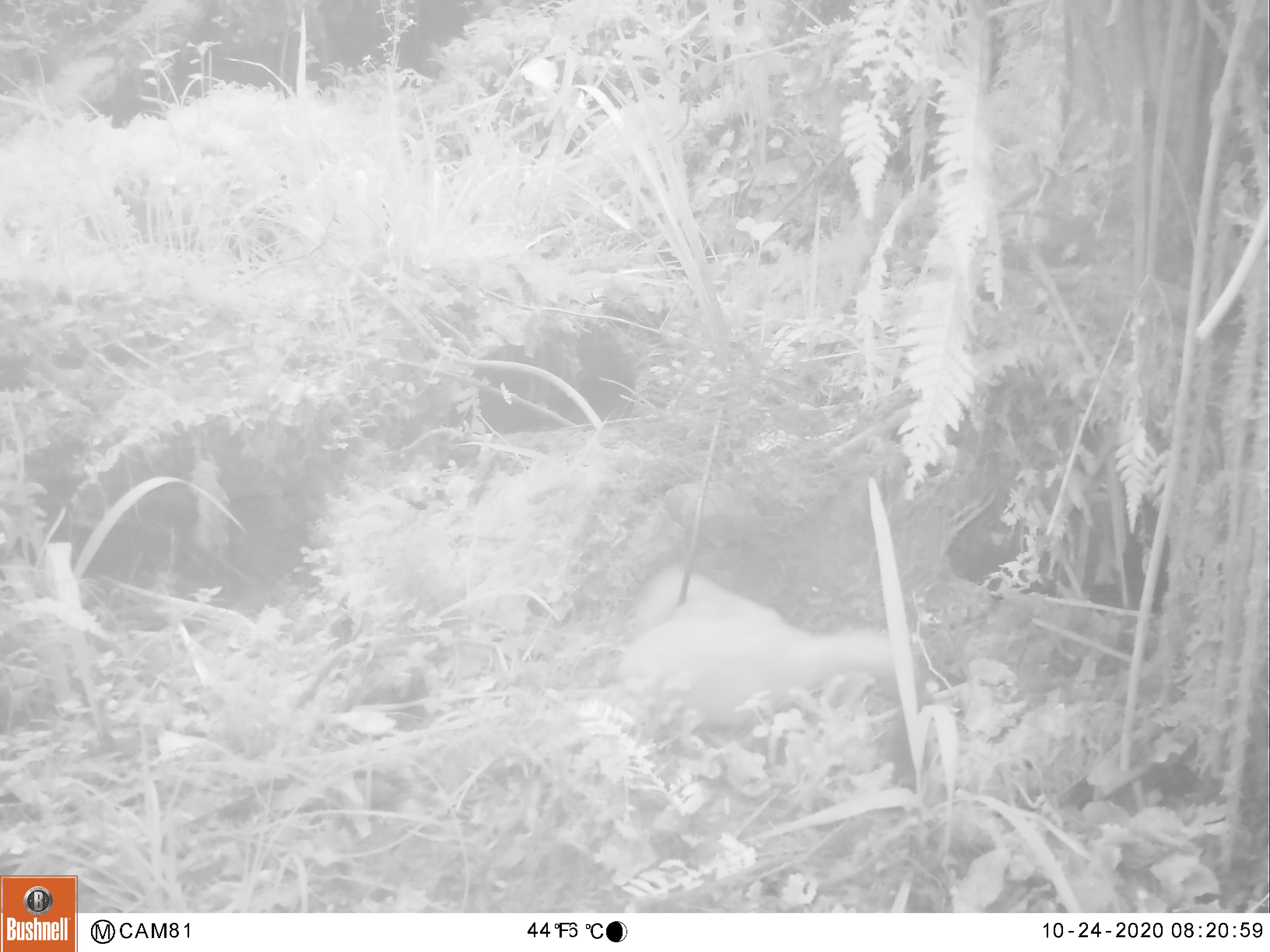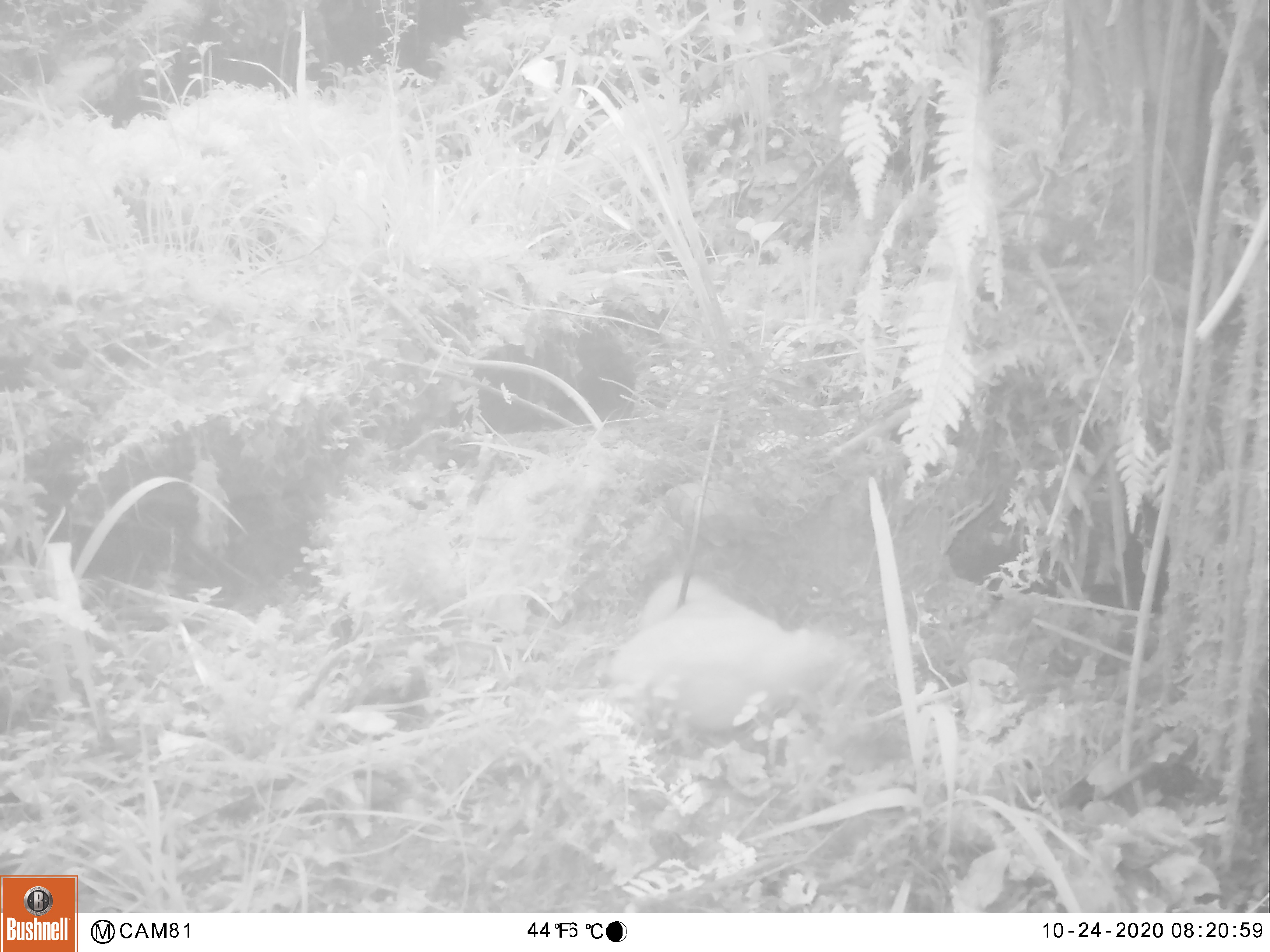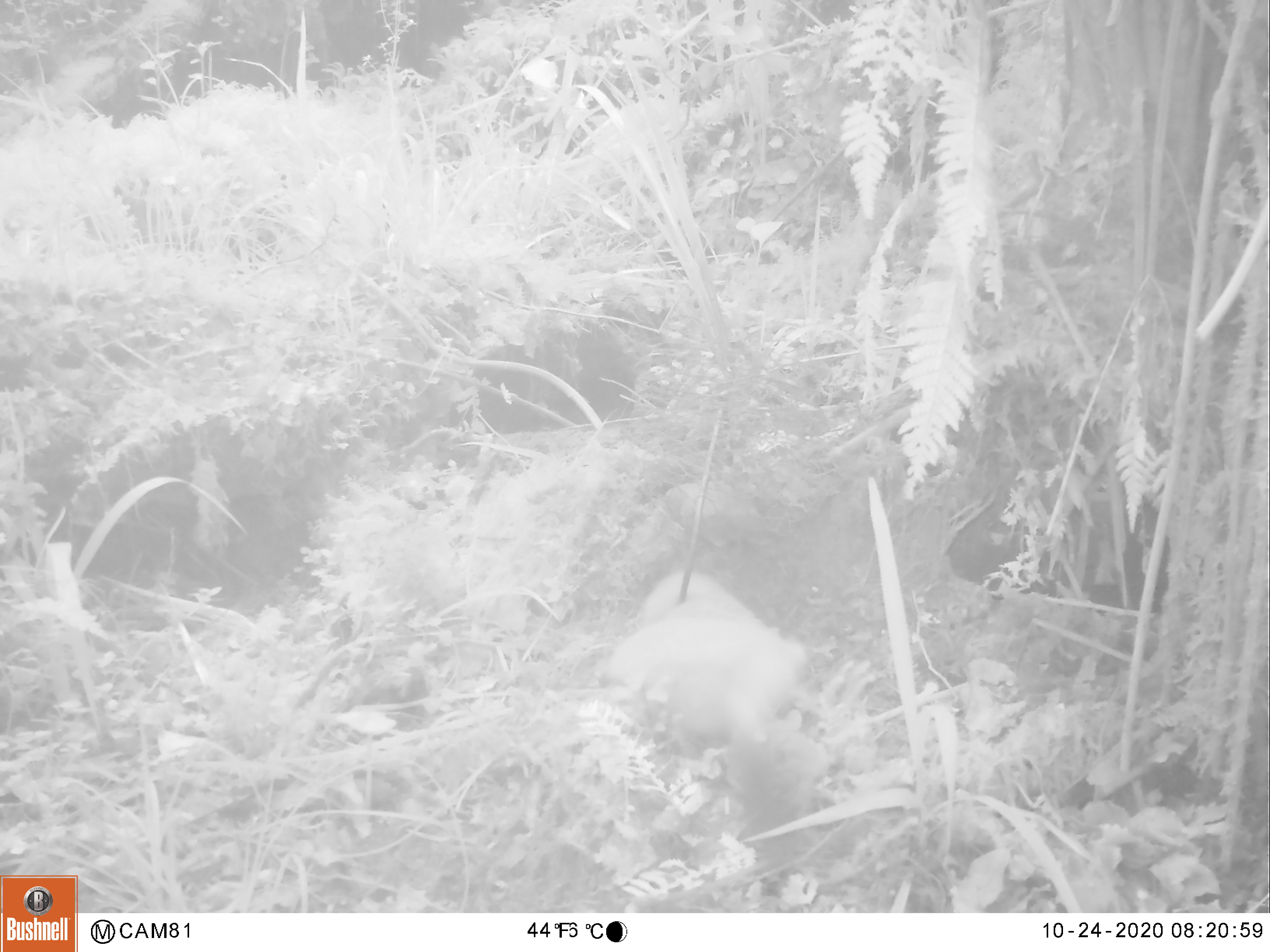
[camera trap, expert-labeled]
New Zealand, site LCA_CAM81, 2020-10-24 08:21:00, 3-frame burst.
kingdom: Animalia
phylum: Chordata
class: Mammalia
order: Carnivora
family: Mustelidae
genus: Mustela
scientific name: Mustela erminea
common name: stoat